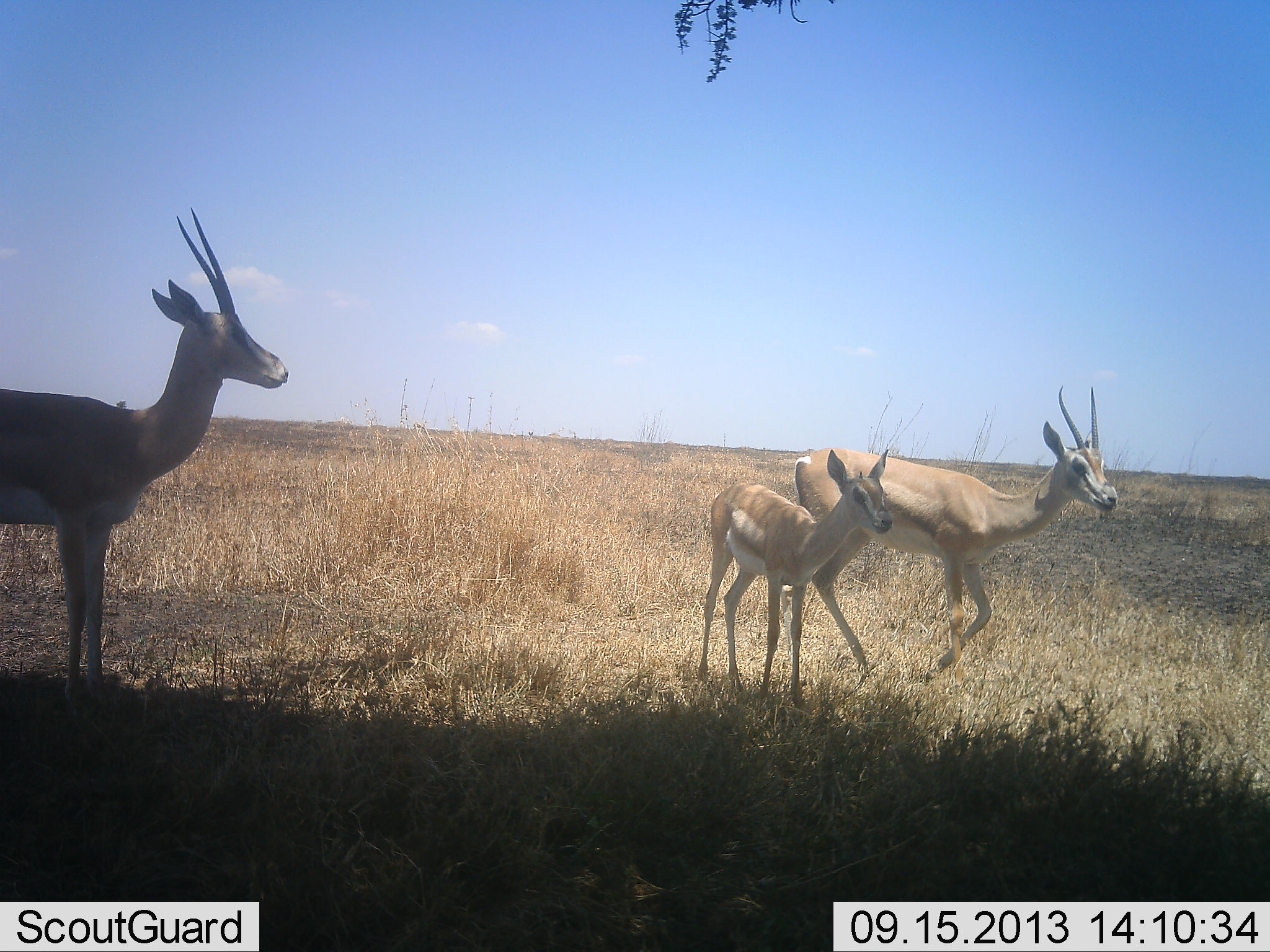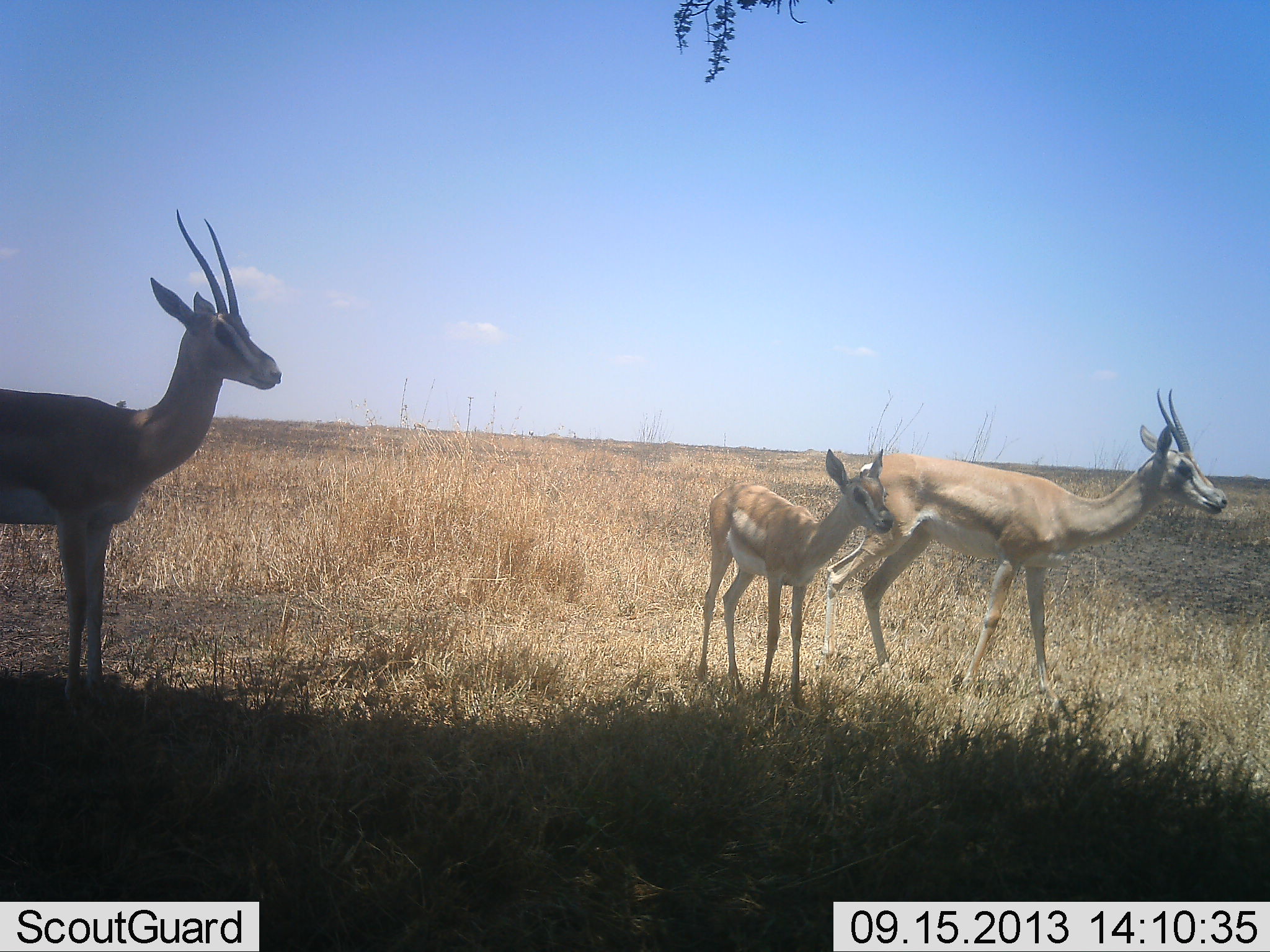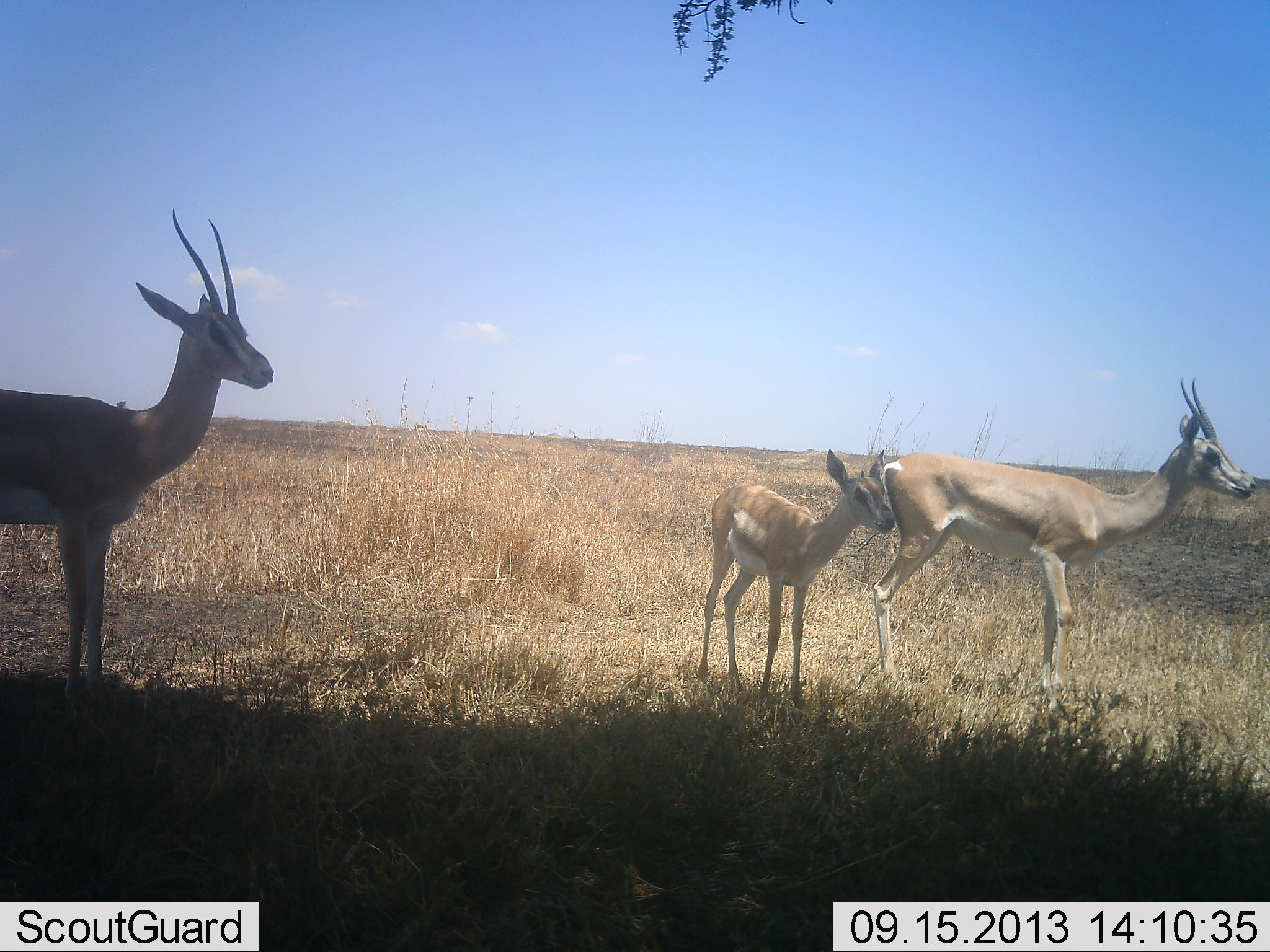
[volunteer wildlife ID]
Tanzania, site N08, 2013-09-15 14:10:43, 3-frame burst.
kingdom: Animalia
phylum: Chordata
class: Mammalia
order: Artiodactyla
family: Bovidae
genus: Nanger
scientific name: Nanger granti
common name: grant's gazelle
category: gazellegrants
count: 3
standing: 90%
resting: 3%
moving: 53%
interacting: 0%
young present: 77%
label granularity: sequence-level